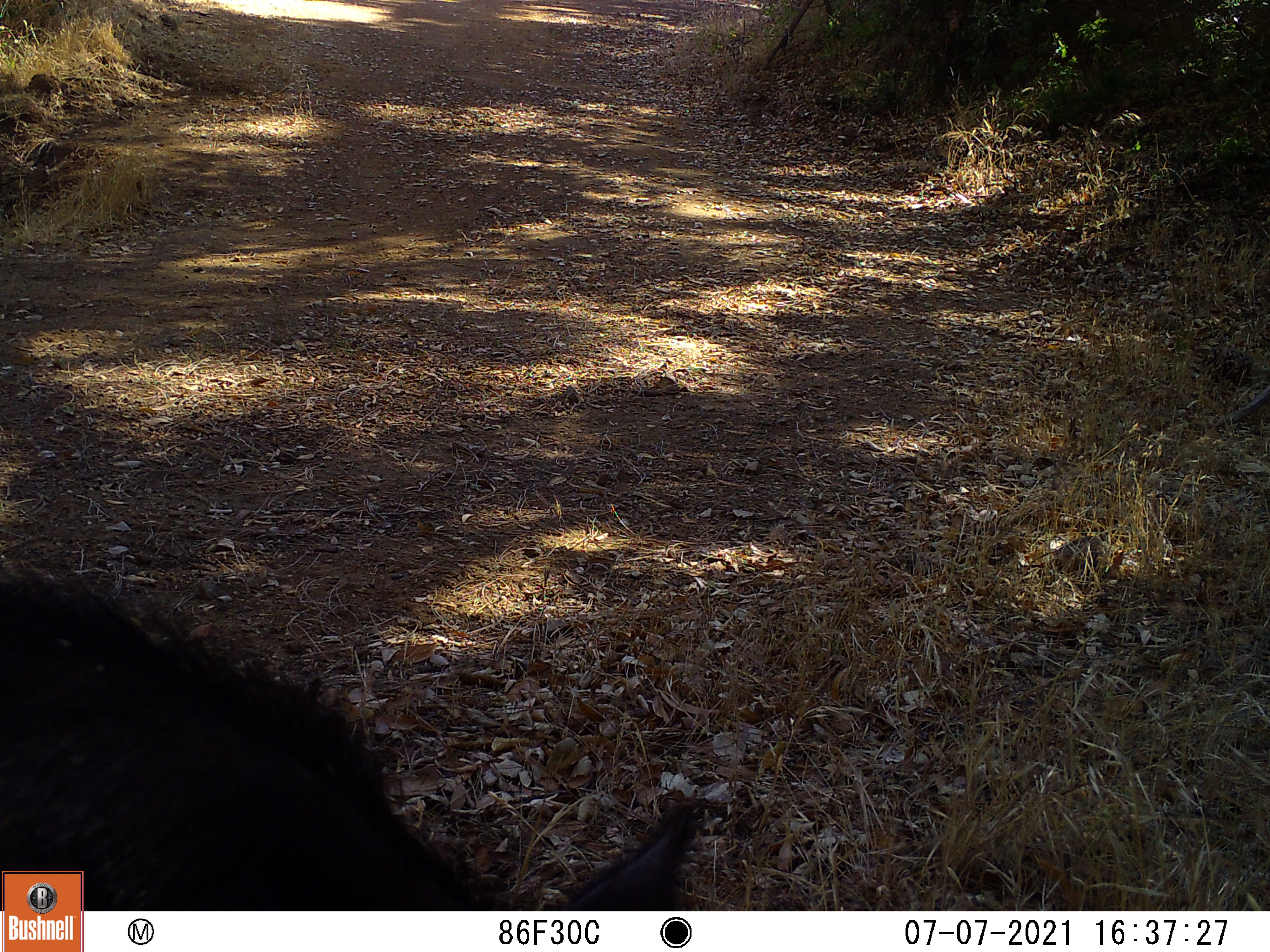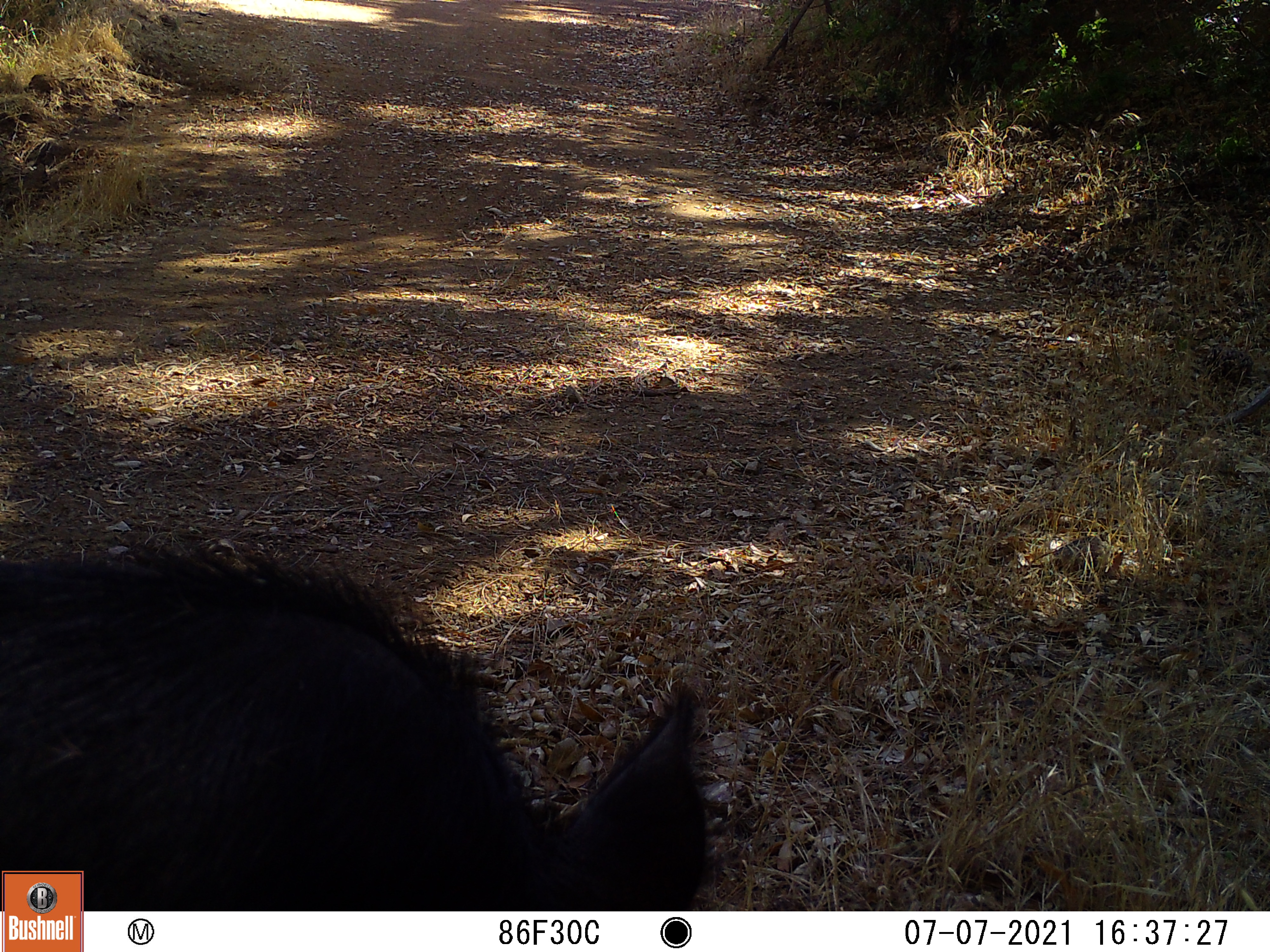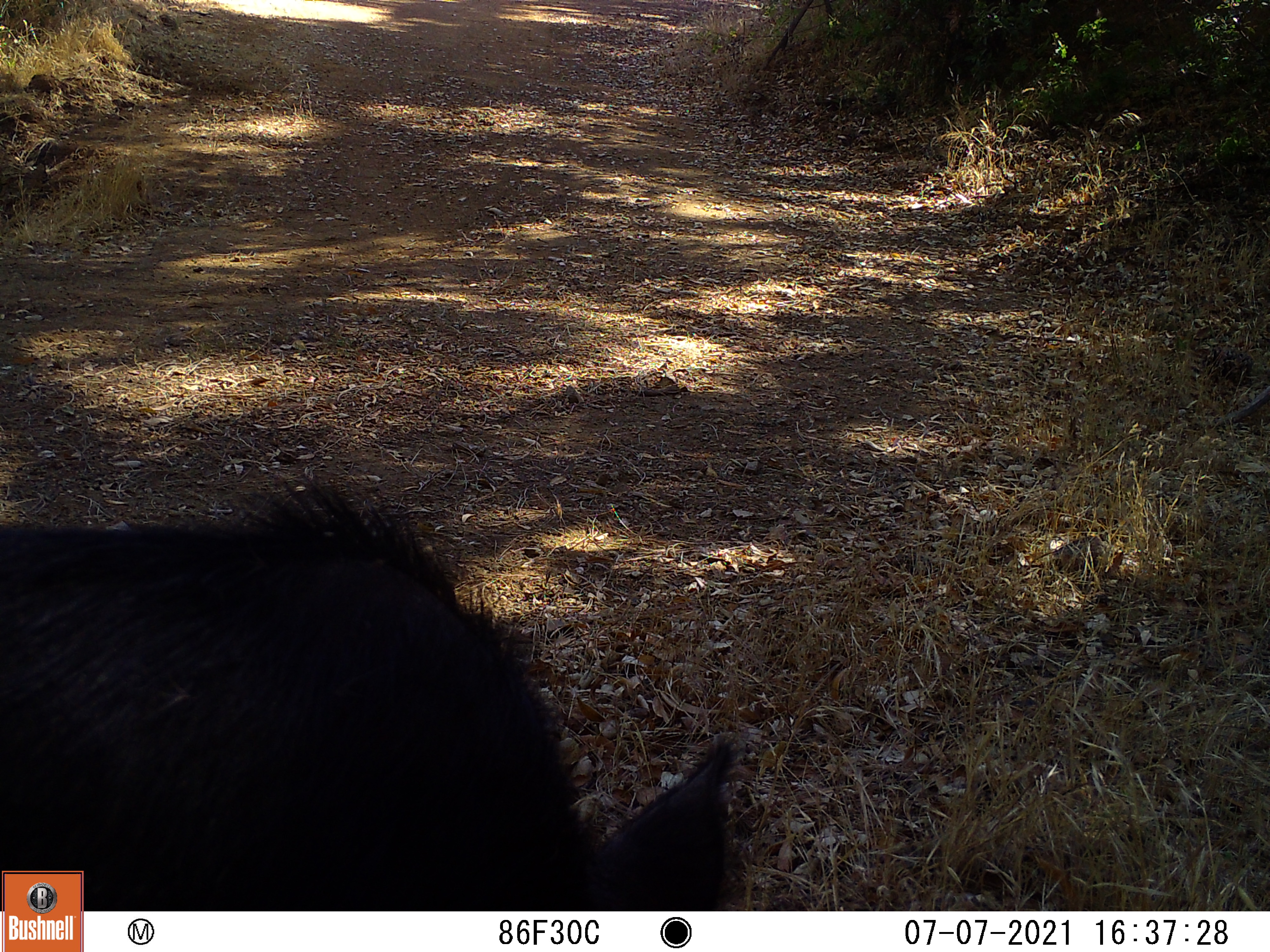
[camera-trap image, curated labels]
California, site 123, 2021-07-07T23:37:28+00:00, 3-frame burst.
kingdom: Animalia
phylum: Chordata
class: Mammalia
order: Artiodactyla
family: Suidae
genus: Sus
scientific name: Sus scrofa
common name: wild boar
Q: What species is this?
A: Wild boar (Sus scrofa).